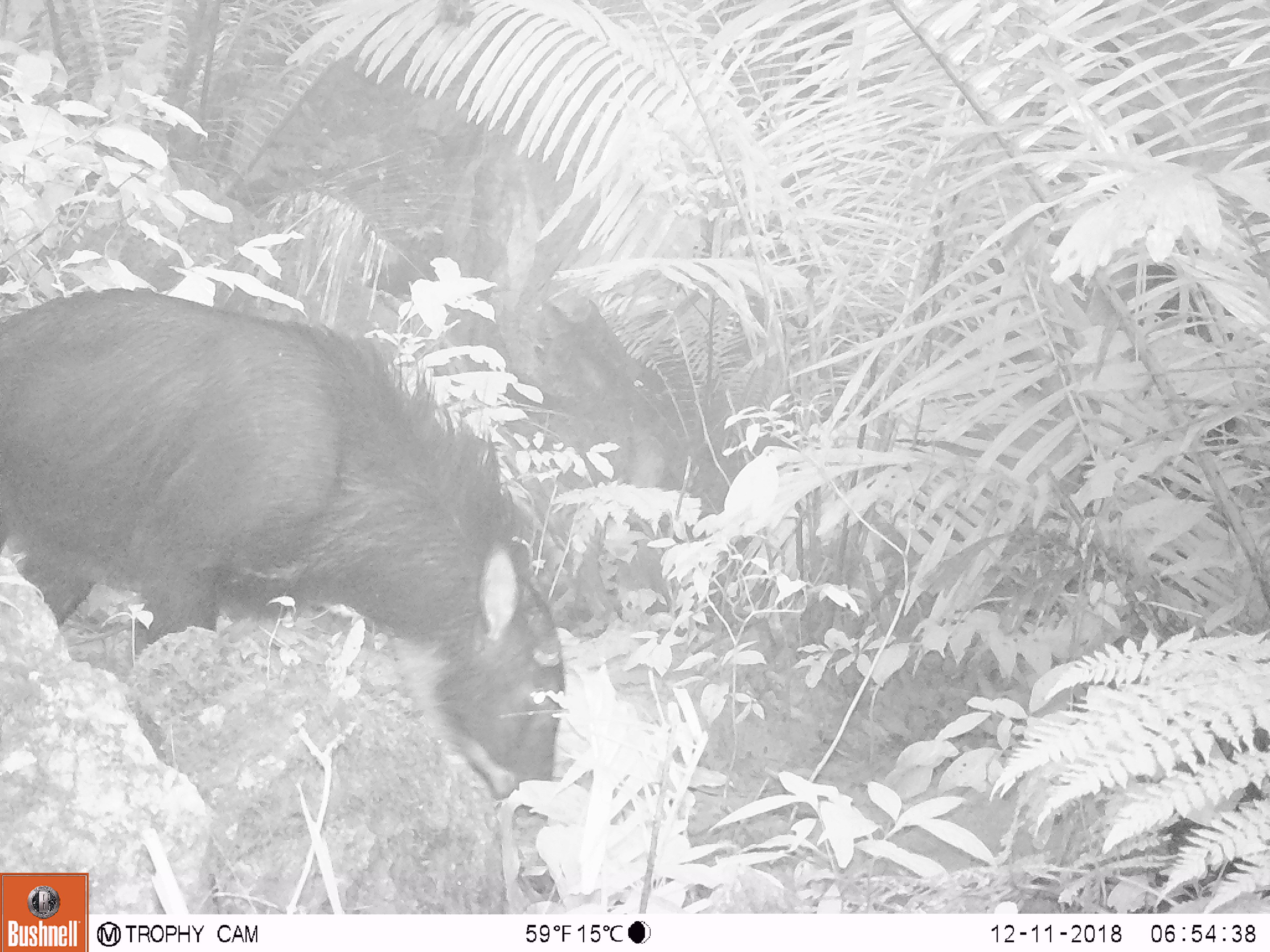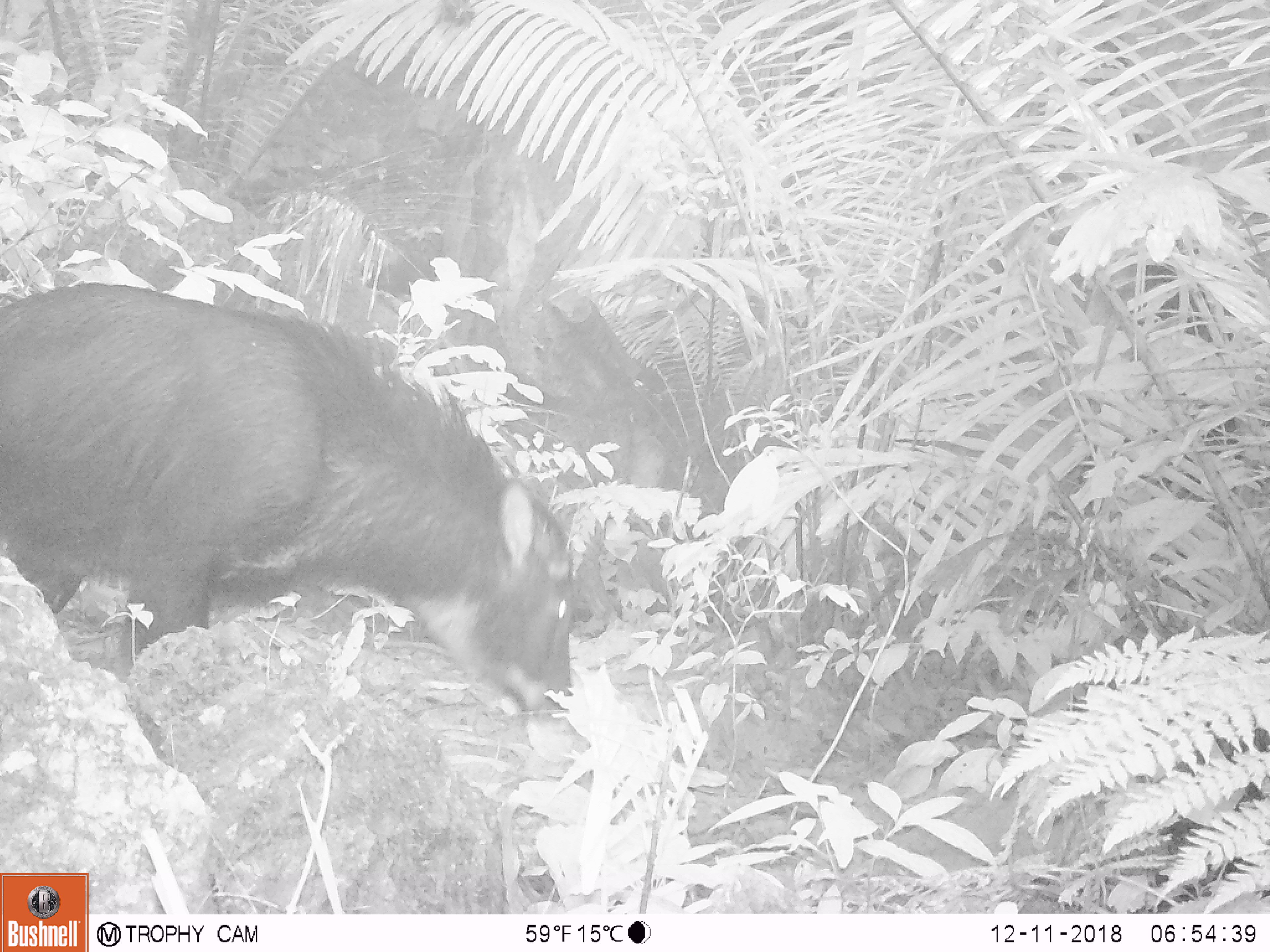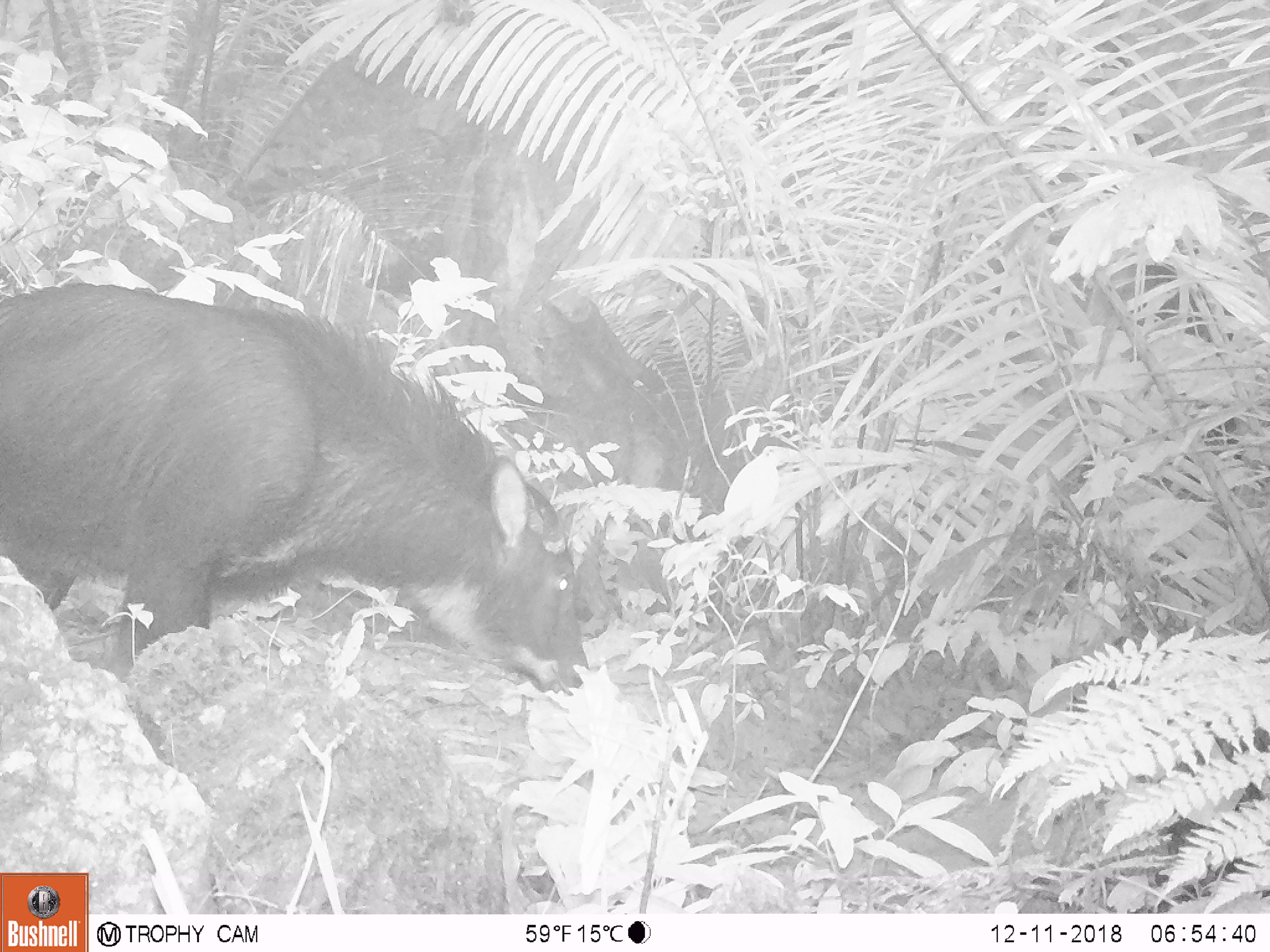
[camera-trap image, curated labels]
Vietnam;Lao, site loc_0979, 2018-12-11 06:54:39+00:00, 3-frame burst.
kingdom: Animalia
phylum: Chordata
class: Mammalia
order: Artiodactyla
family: Bovidae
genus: Capricornis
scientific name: Capricornis sumatraensis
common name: chinese serow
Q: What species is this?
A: Chinese serow (Capricornis sumatraensis).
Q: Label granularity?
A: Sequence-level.